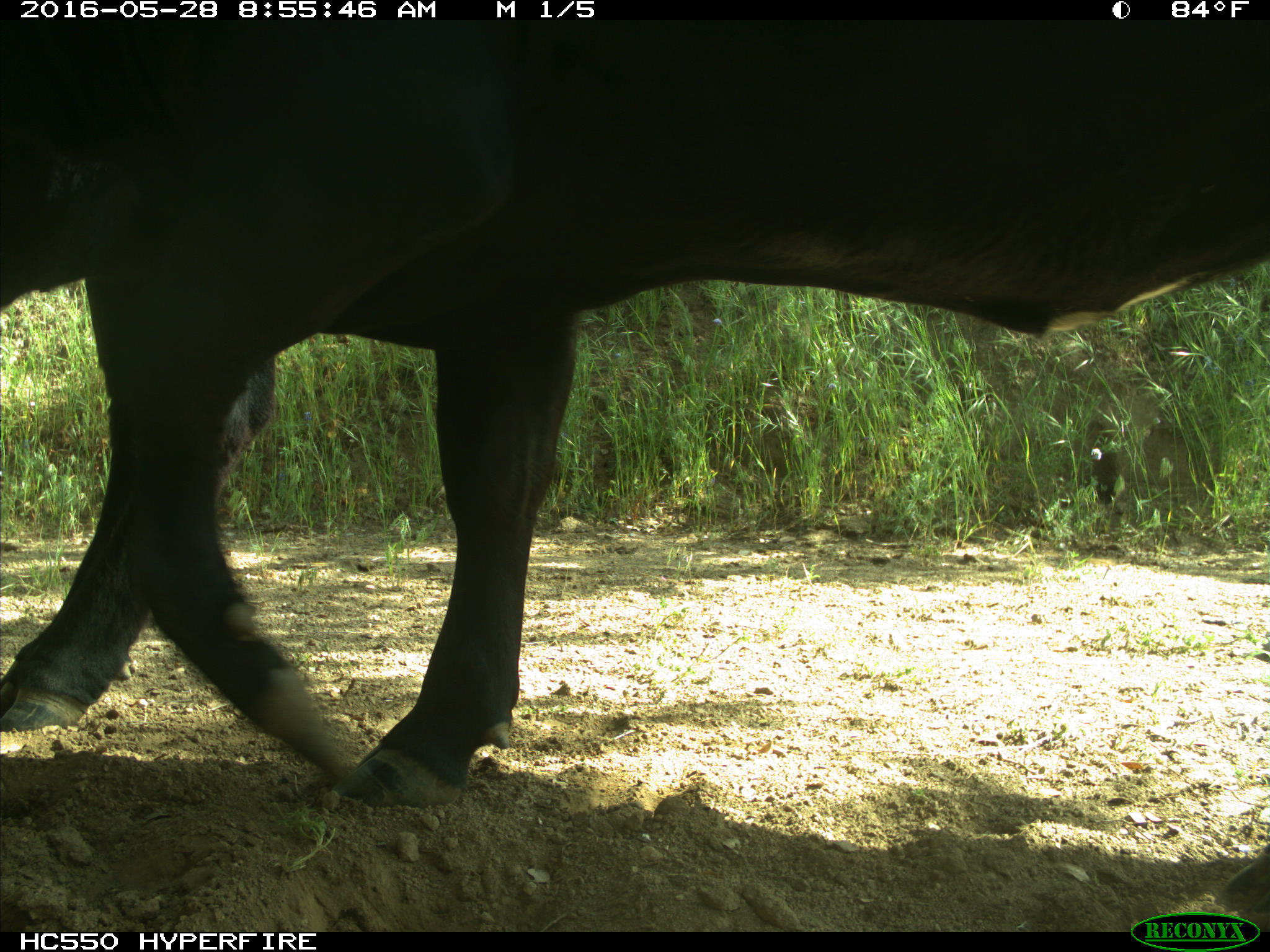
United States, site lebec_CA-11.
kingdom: Animalia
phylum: Chordata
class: Mammalia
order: Artiodactyla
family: Bovidae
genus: Bos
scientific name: Bos taurus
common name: domestic cow